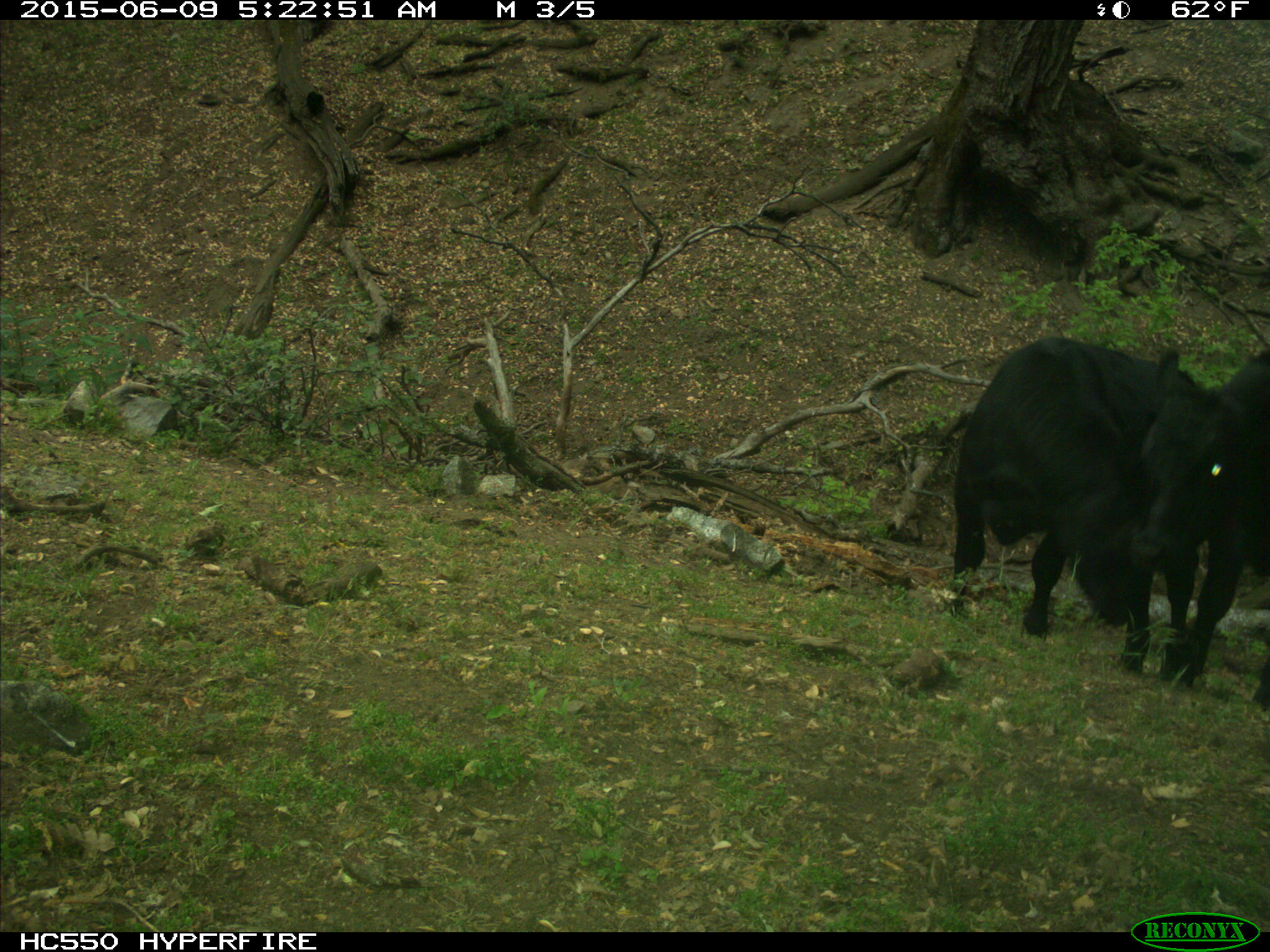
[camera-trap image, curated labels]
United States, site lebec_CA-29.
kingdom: Animalia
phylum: Chordata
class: Mammalia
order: Artiodactyla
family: Bovidae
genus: Bos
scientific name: Bos taurus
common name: domestic cow